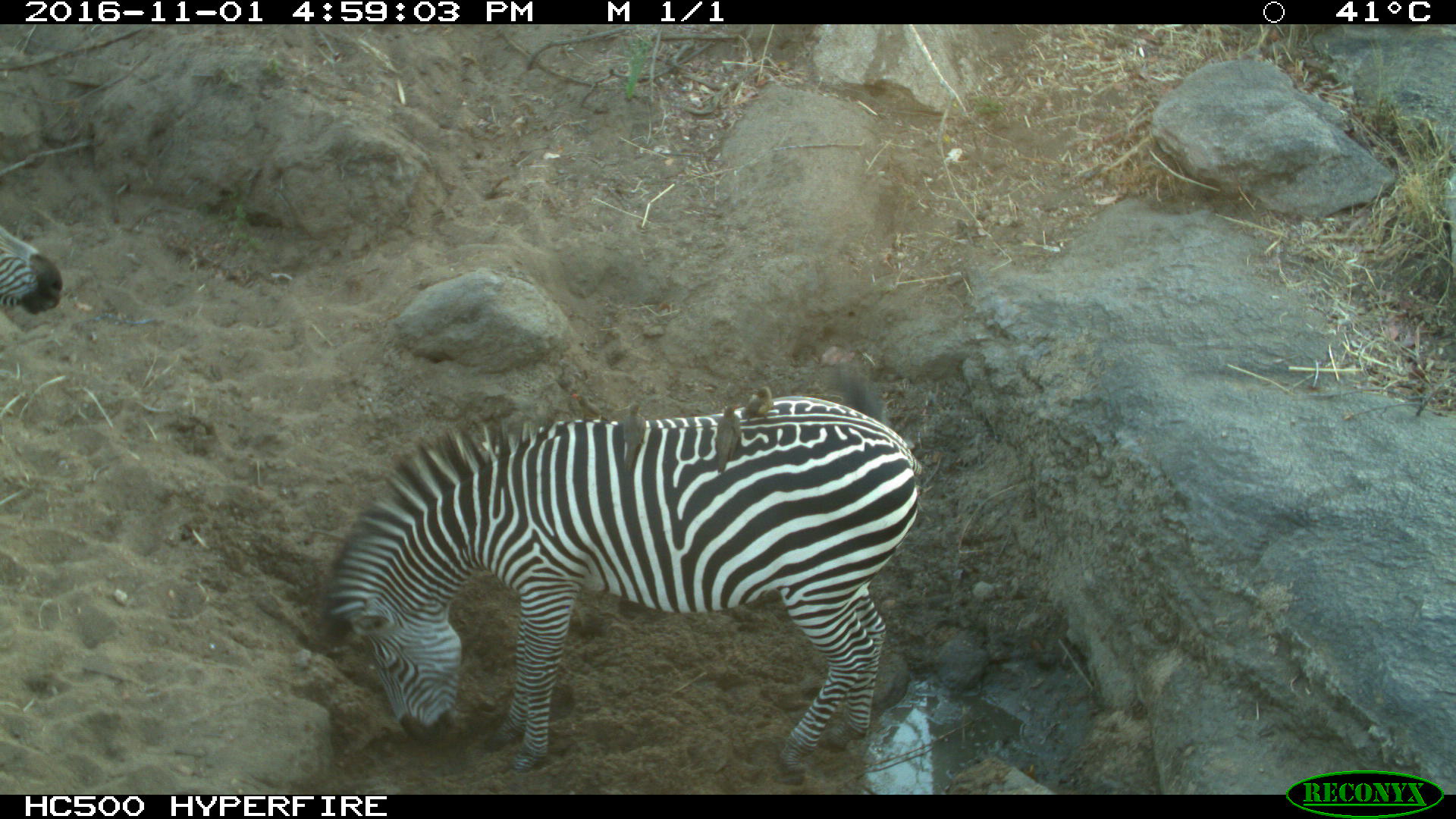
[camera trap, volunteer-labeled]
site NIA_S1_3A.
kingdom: Animalia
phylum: Chordata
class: Aves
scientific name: Aves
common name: bird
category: birdother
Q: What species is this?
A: Birdother (bird) (Aves).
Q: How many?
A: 3.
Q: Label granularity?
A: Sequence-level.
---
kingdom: Animalia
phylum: Chordata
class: Mammalia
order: Perissodactyla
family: Equidae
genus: Equus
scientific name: Equus quagga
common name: plains zebra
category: zebraplains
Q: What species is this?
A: Zebraplains (plains zebra) (Equus quagga).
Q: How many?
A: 2.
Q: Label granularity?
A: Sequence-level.